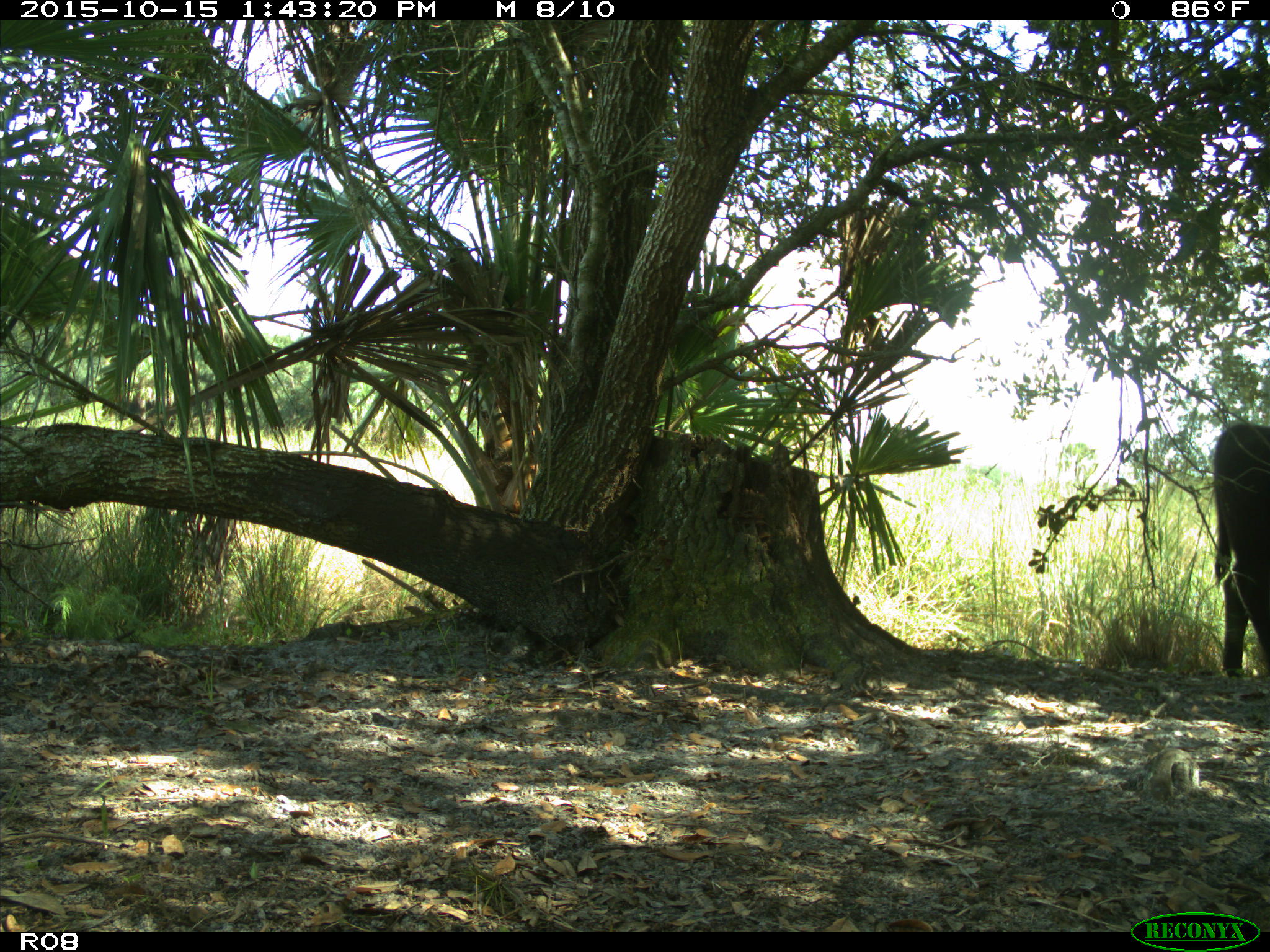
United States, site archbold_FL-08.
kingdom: Animalia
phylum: Chordata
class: Mammalia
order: Artiodactyla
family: Bovidae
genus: Bos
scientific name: Bos taurus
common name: domestic cow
Bos taurus (domestic cow).